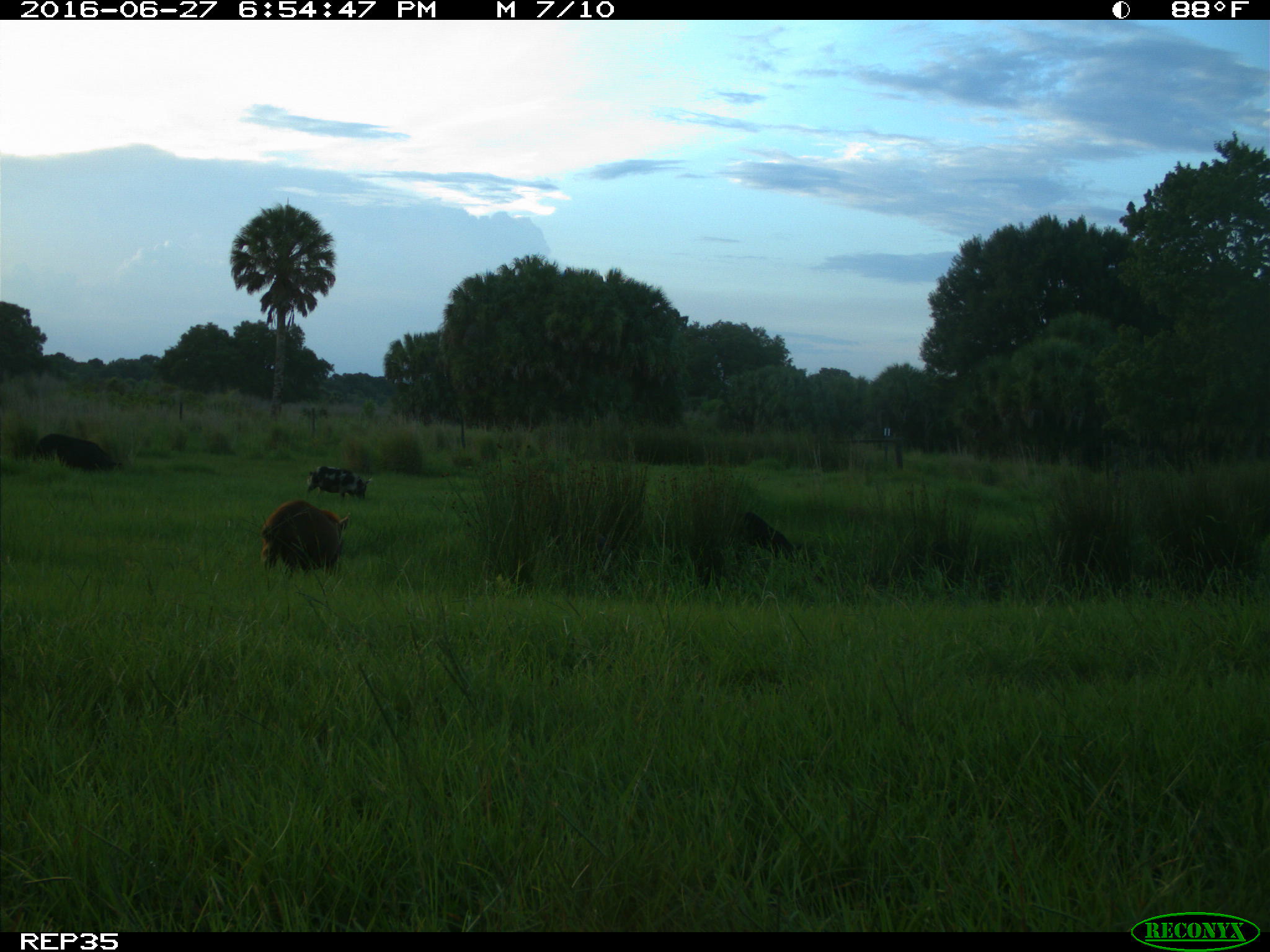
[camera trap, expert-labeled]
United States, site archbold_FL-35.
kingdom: Animalia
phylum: Chordata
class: Mammalia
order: Artiodactyla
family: Suidae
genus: Sus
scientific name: Sus scrofa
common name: wild boar